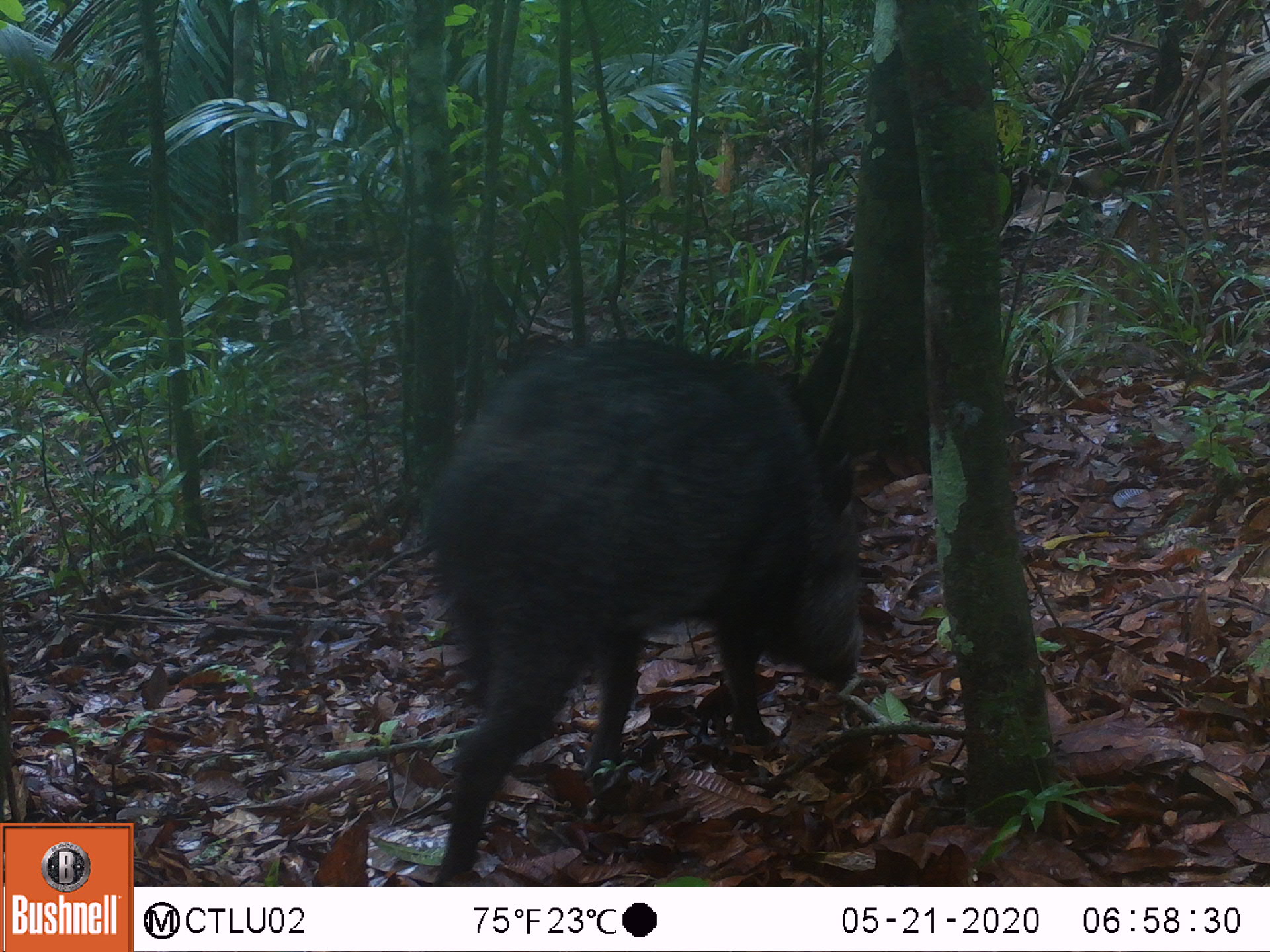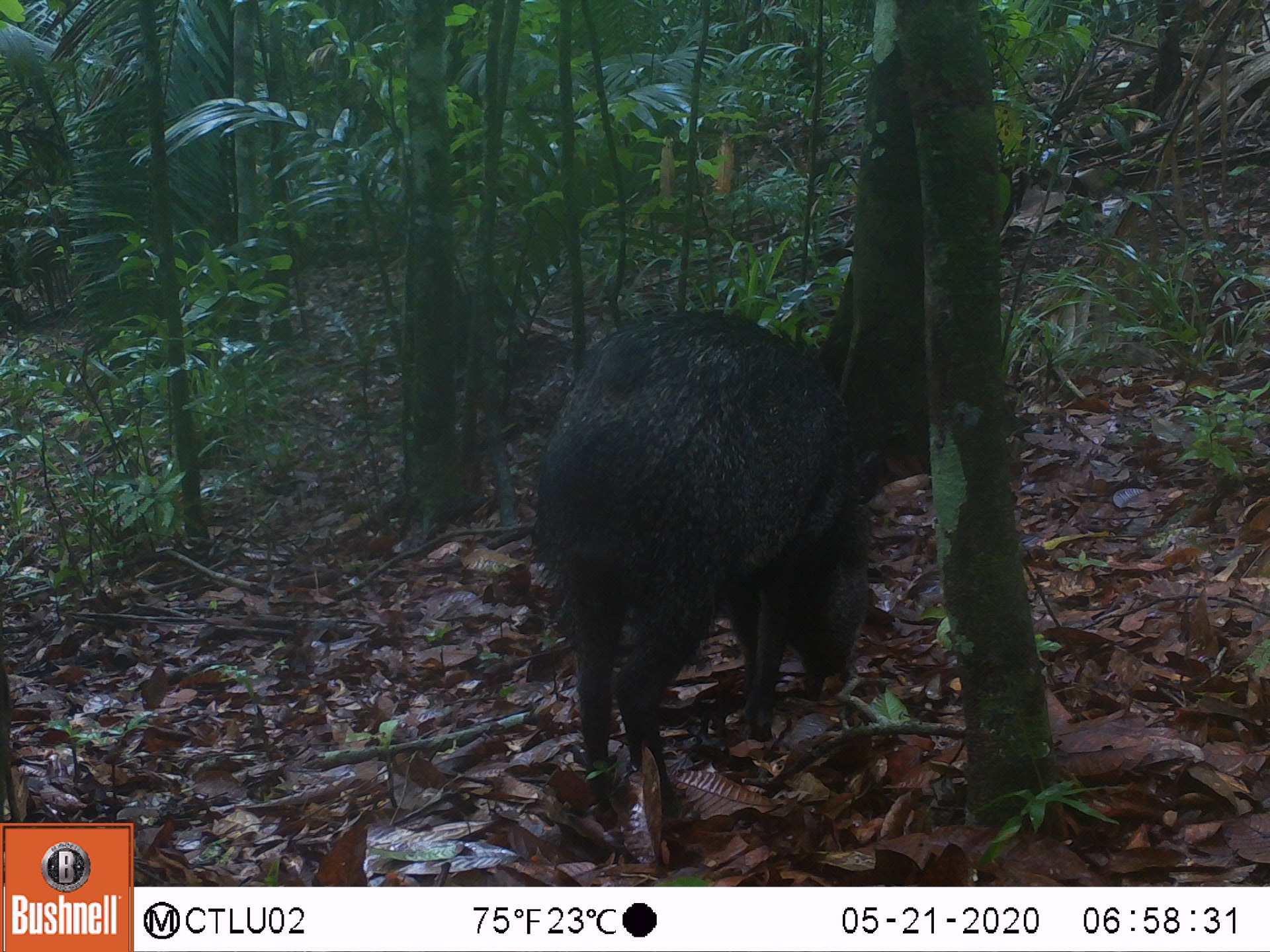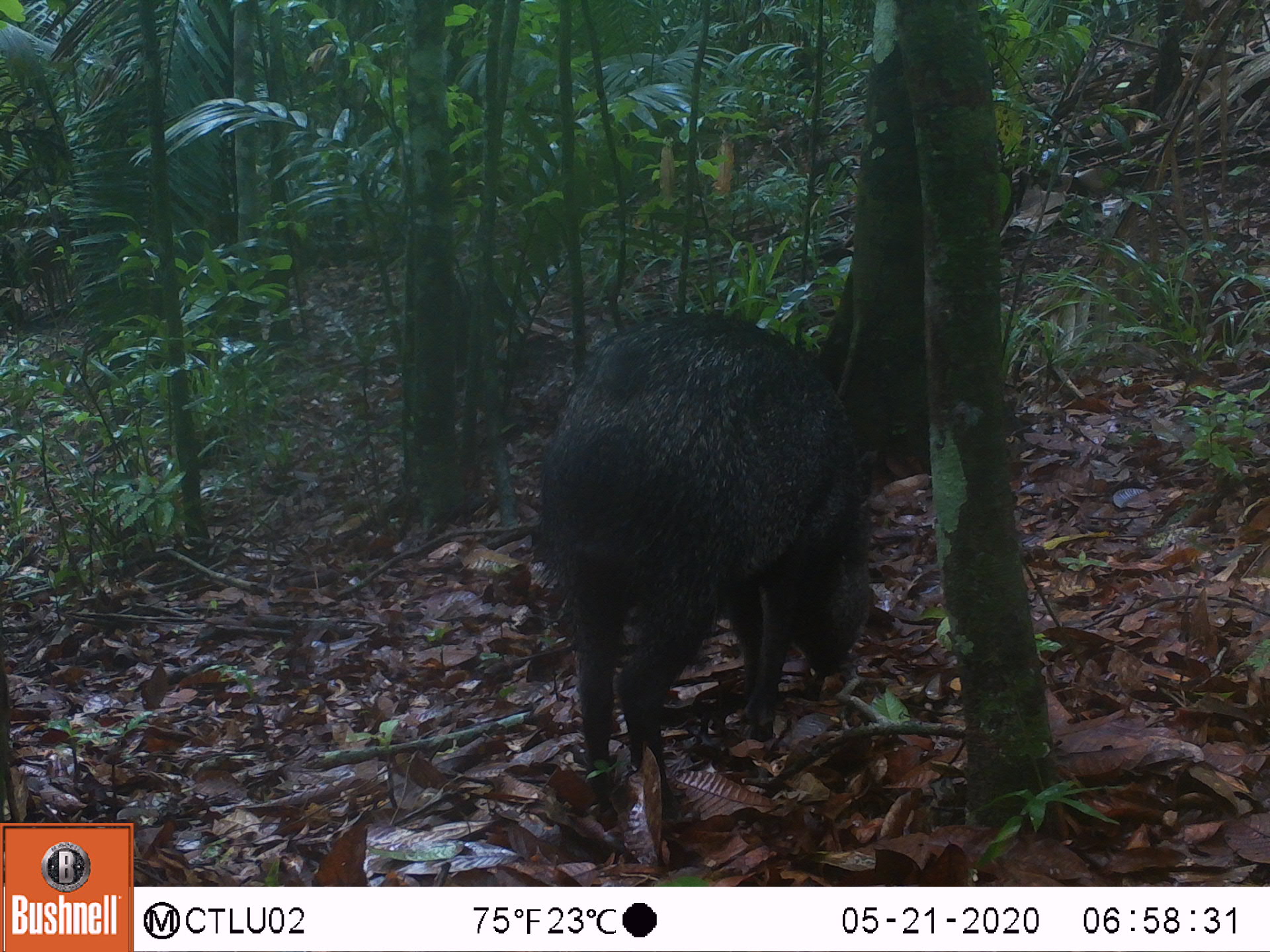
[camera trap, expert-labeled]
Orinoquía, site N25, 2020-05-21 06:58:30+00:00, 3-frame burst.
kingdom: Animalia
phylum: Chordata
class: Mammalia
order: Artiodactyla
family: Tayassuidae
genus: Pecari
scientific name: Pecari tajacu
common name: collared peccary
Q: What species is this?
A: Collared peccary (Pecari tajacu).